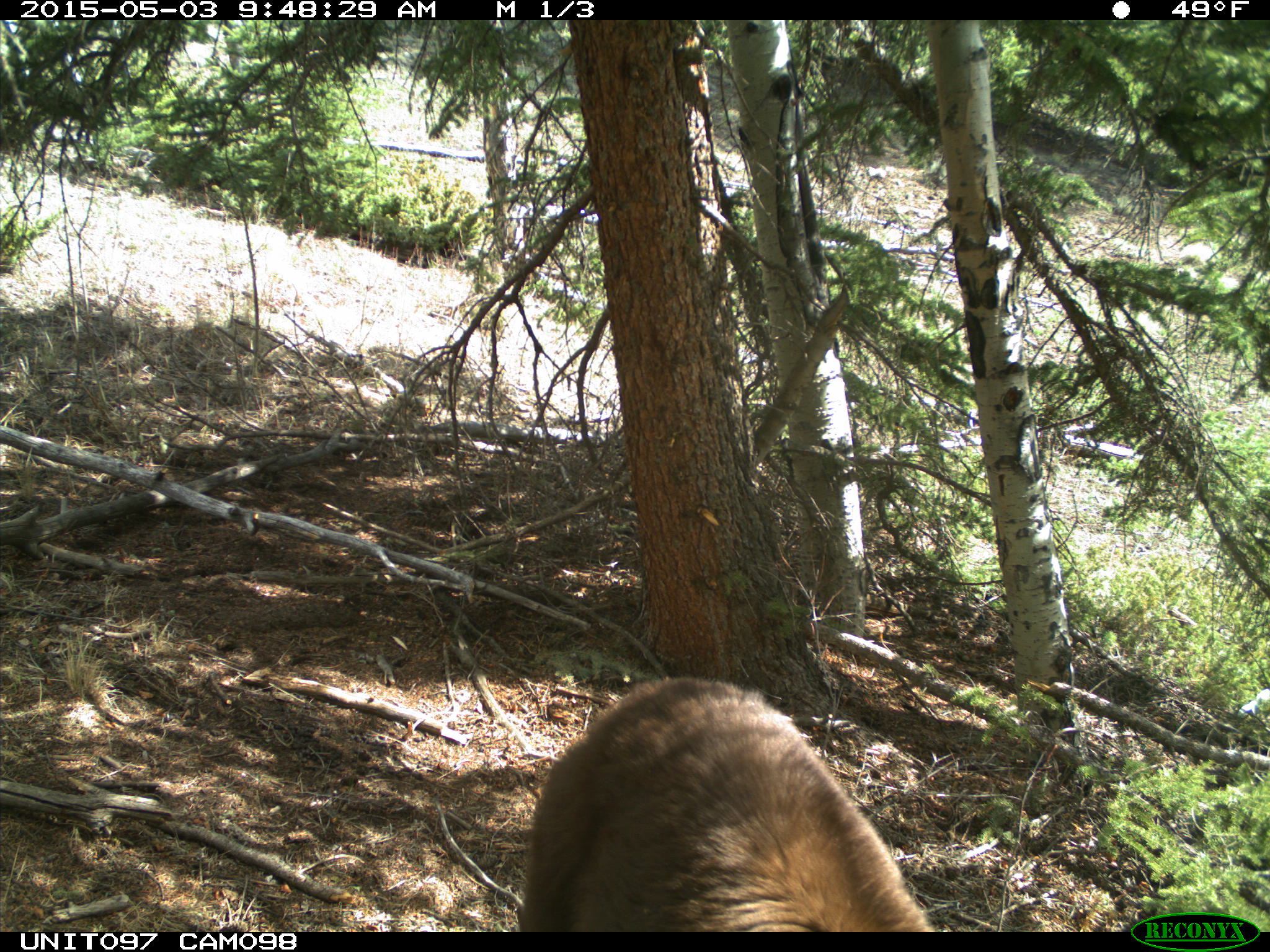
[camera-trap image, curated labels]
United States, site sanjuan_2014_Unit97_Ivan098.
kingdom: Animalia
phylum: Chordata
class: Mammalia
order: Carnivora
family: Ursidae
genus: Ursus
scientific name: Ursus americanus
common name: american black bear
Ursus americanus (american black bear).